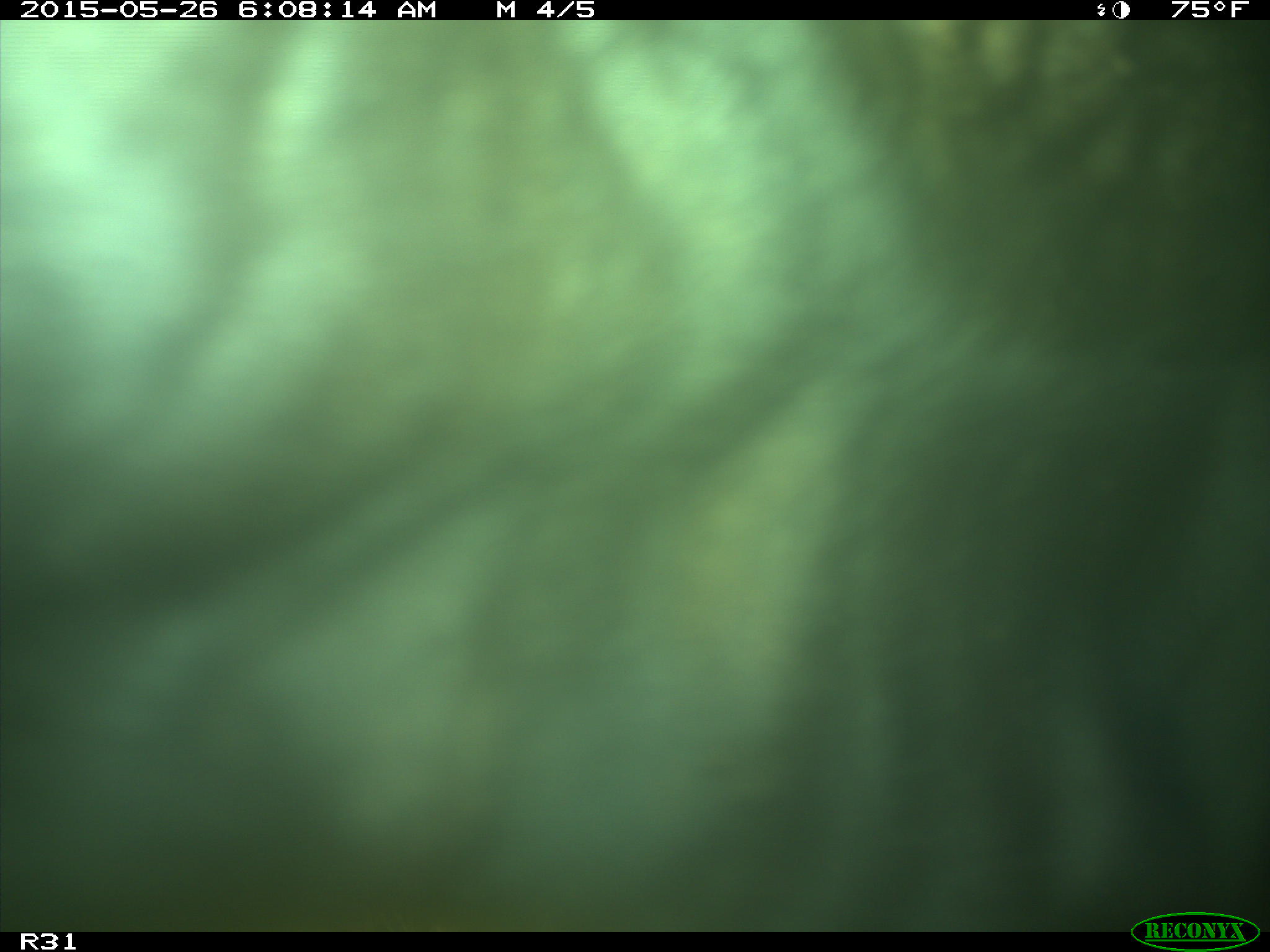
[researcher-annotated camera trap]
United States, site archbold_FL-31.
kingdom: Animalia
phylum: Chordata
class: Mammalia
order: Artiodactyla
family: Bovidae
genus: Bos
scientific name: Bos taurus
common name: domestic cow